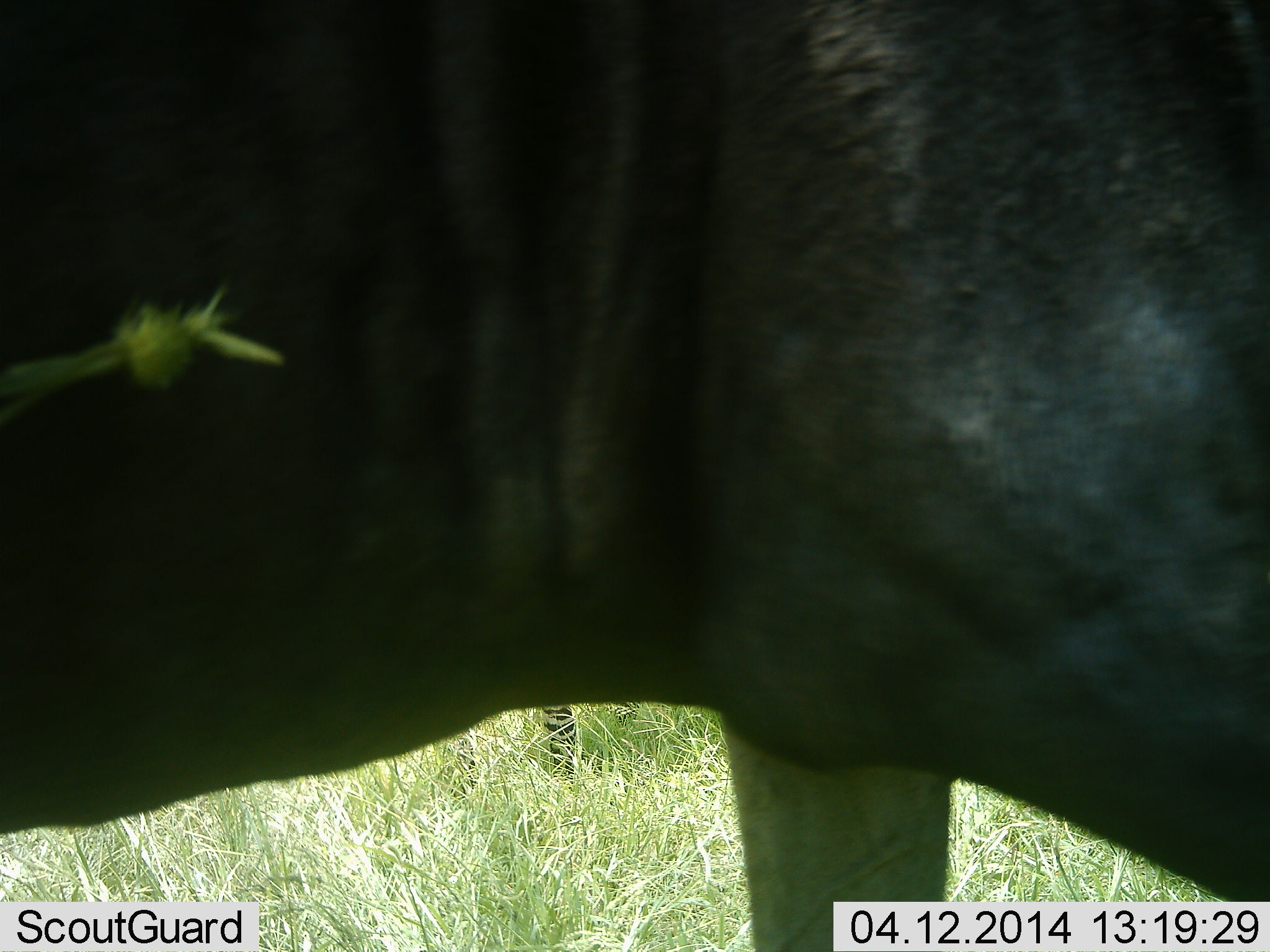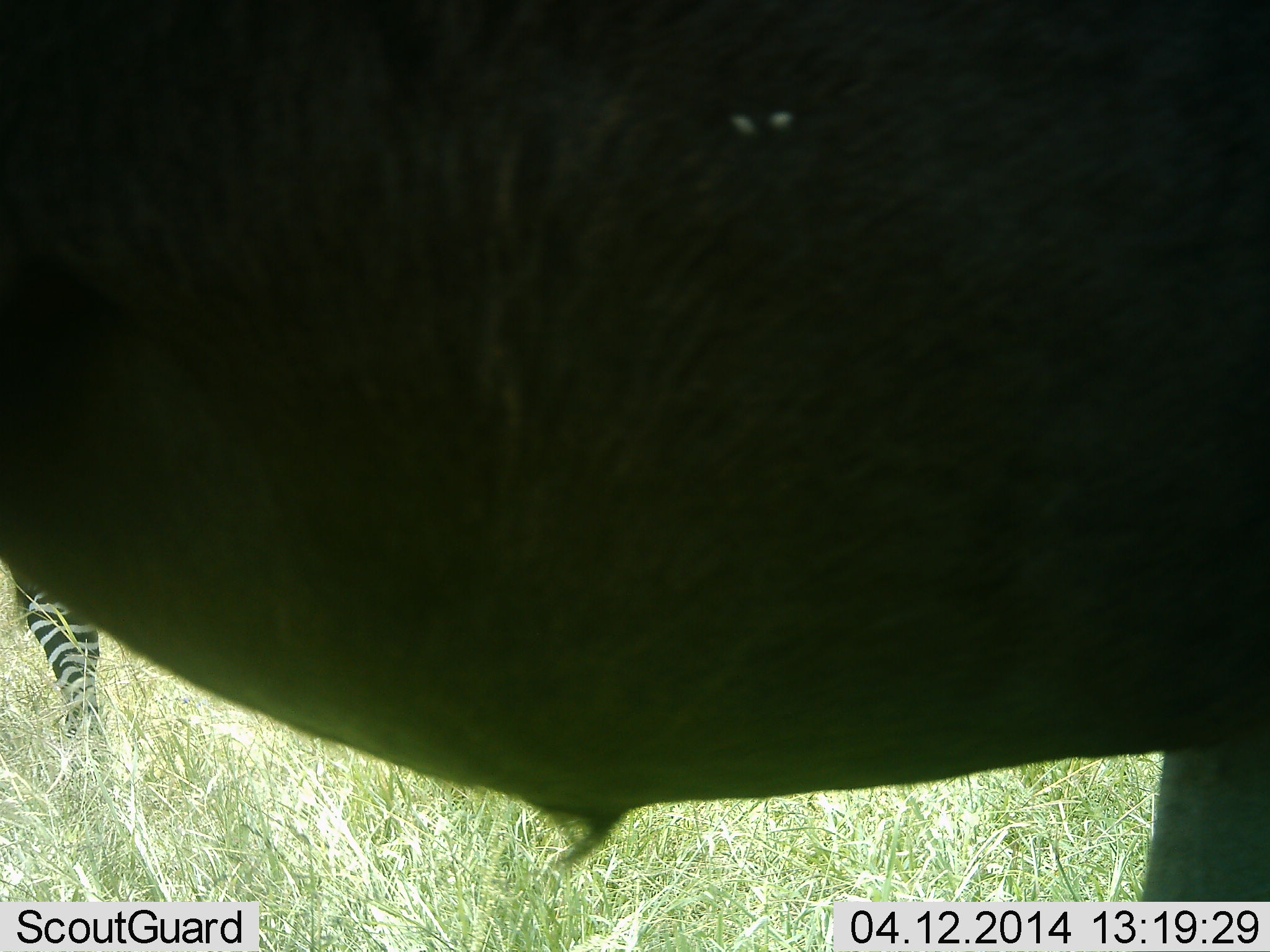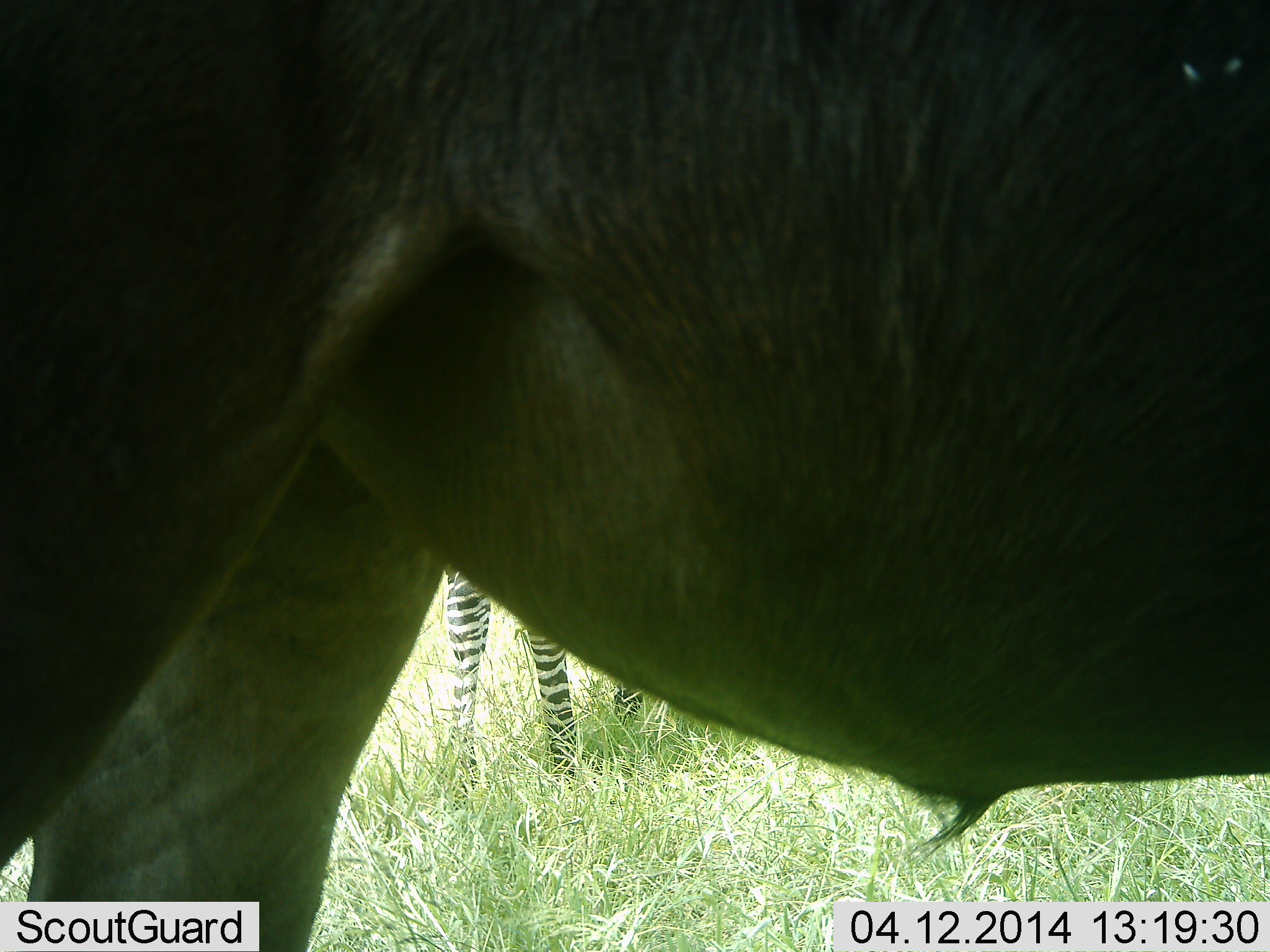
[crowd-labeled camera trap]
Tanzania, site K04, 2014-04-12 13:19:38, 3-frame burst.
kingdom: Animalia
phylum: Chordata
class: Mammalia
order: Artiodactyla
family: Bovidae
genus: Connochaetes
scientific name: Connochaetes taurinus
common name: blue wildebeest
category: wildebeest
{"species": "wildebeest (blue wildebeest) (Connochaetes taurinus)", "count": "1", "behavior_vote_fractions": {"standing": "58%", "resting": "0%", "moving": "50%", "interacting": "0%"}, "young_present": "0%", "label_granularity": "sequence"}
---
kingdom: Animalia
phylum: Chordata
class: Mammalia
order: Perissodactyla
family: Equidae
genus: Equus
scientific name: Equus quagga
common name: plains zebra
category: zebra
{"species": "zebra (plains zebra) (Equus quagga)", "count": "1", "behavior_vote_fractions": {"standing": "89%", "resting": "0%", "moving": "11%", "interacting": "0%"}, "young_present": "0%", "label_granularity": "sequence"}